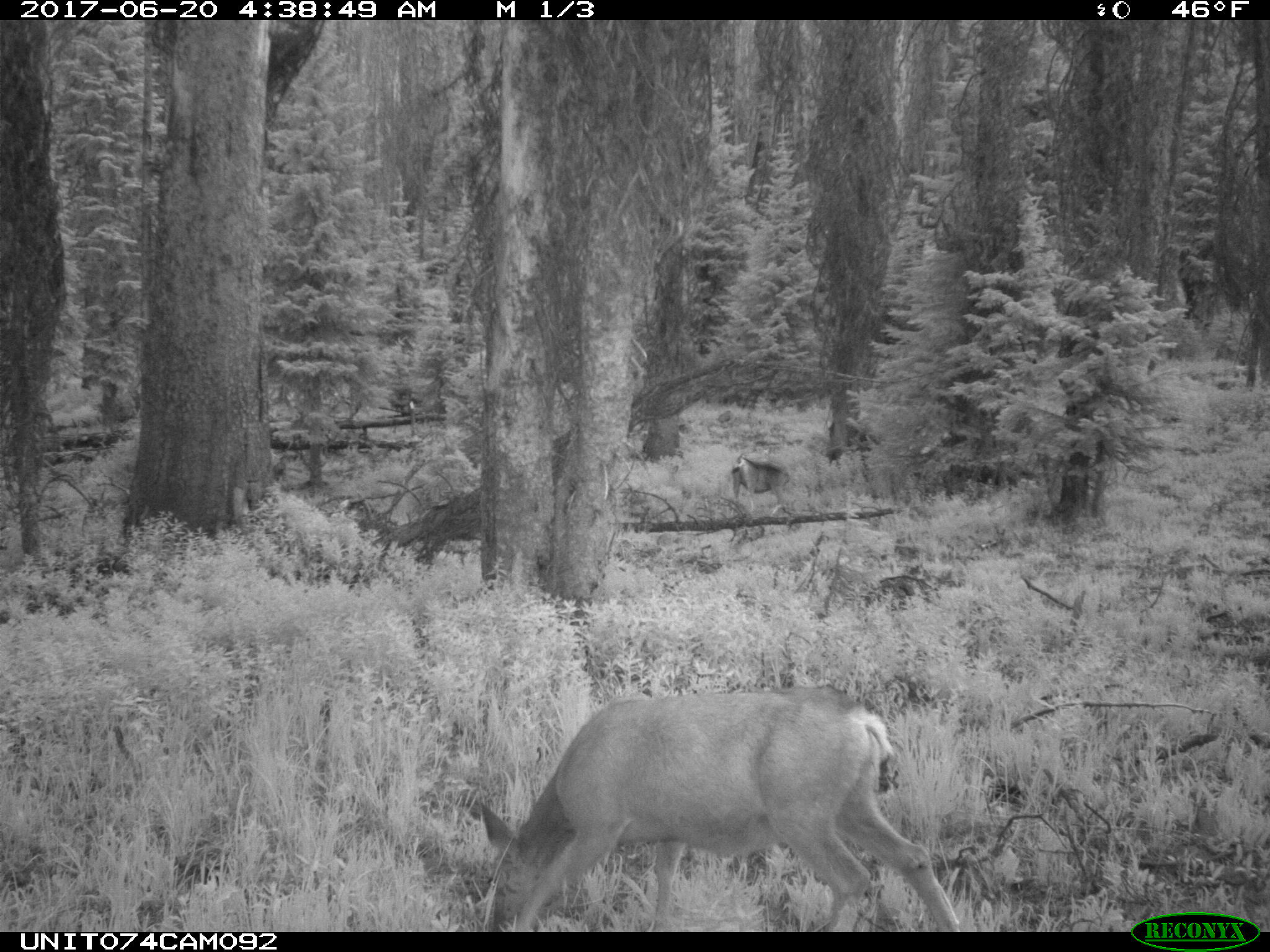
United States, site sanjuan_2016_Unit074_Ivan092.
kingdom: Animalia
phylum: Chordata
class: Mammalia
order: Artiodactyla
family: Cervidae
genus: Odocoileus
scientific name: Odocoileus hemionus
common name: mule deer